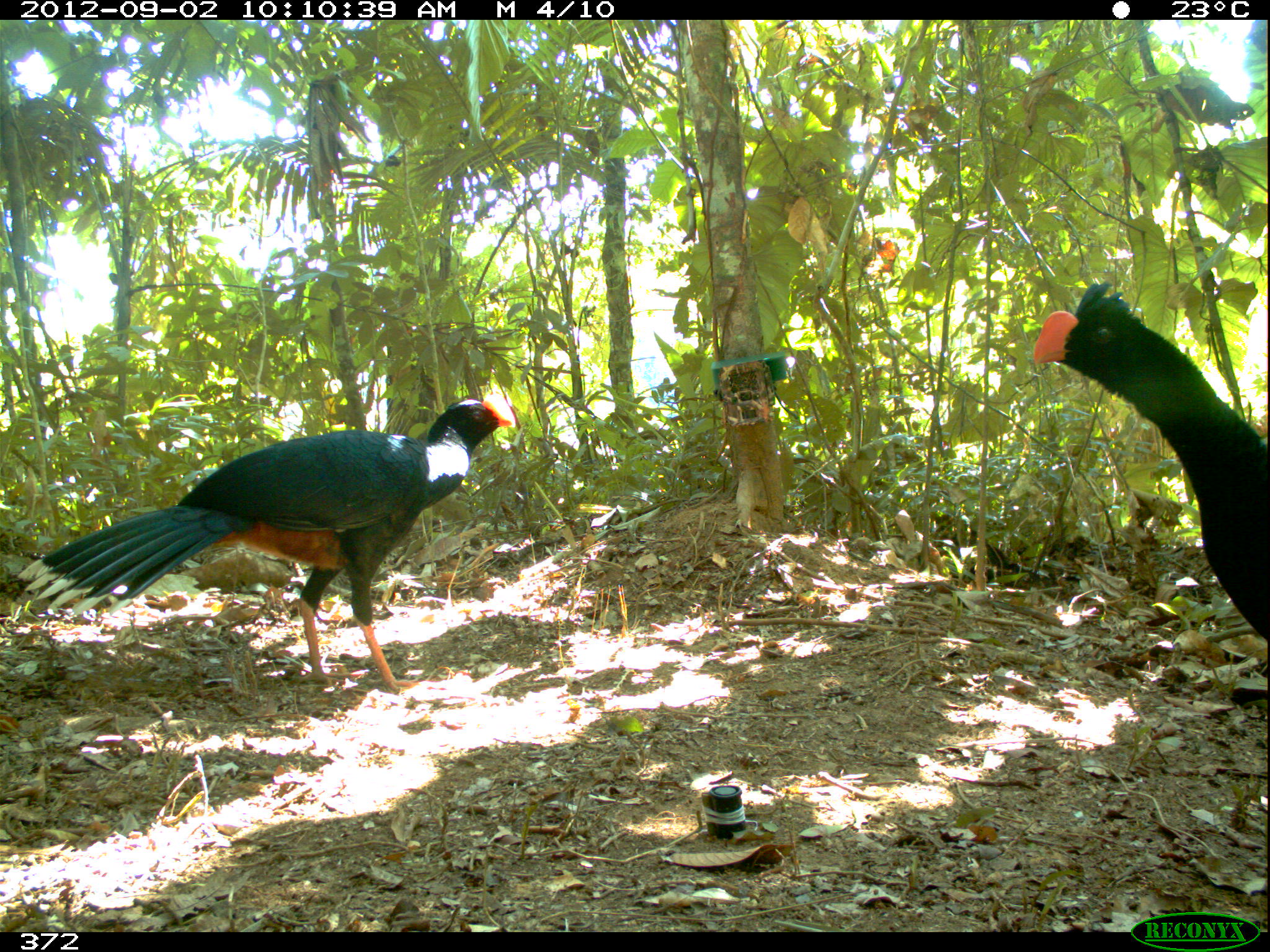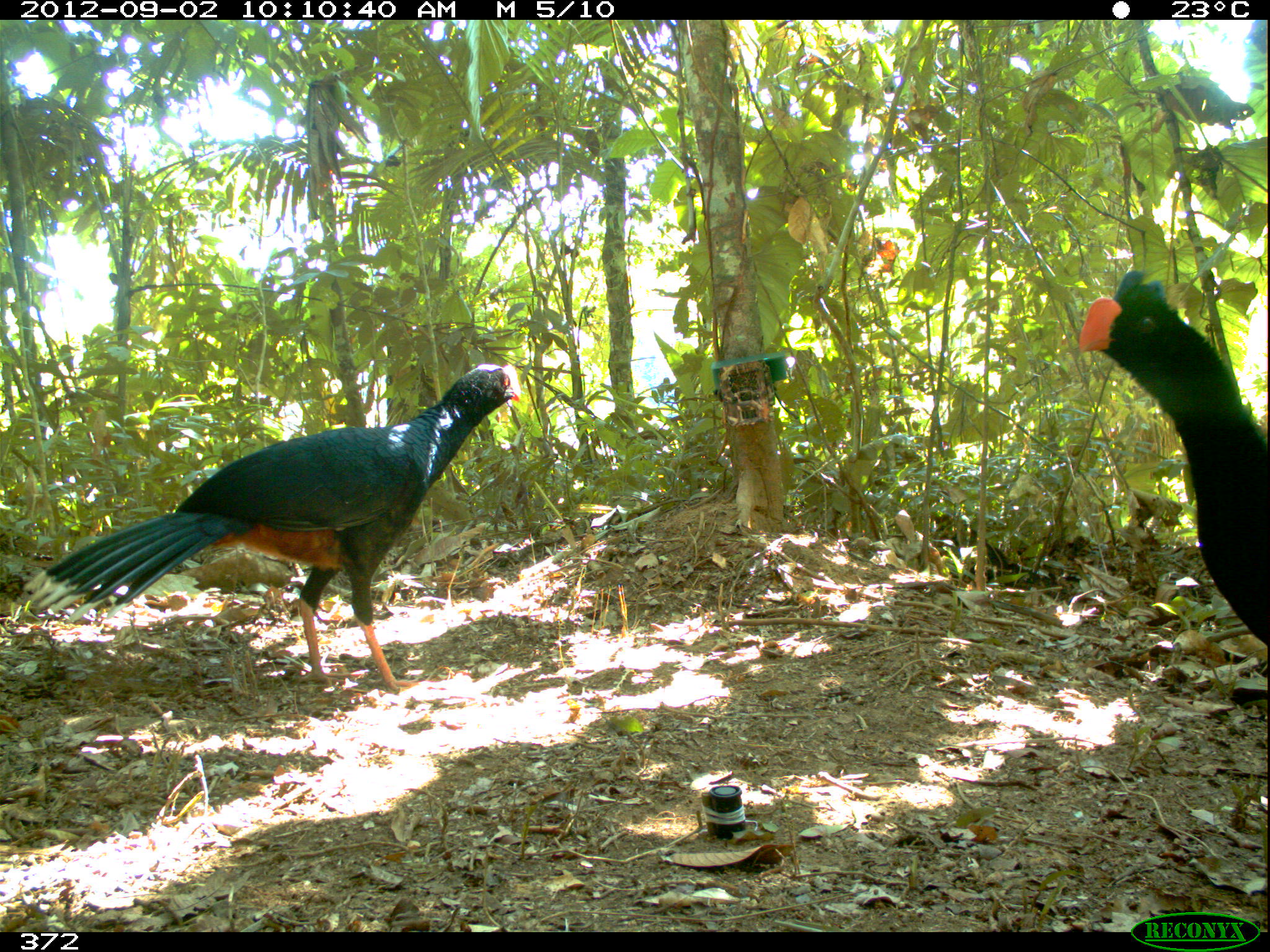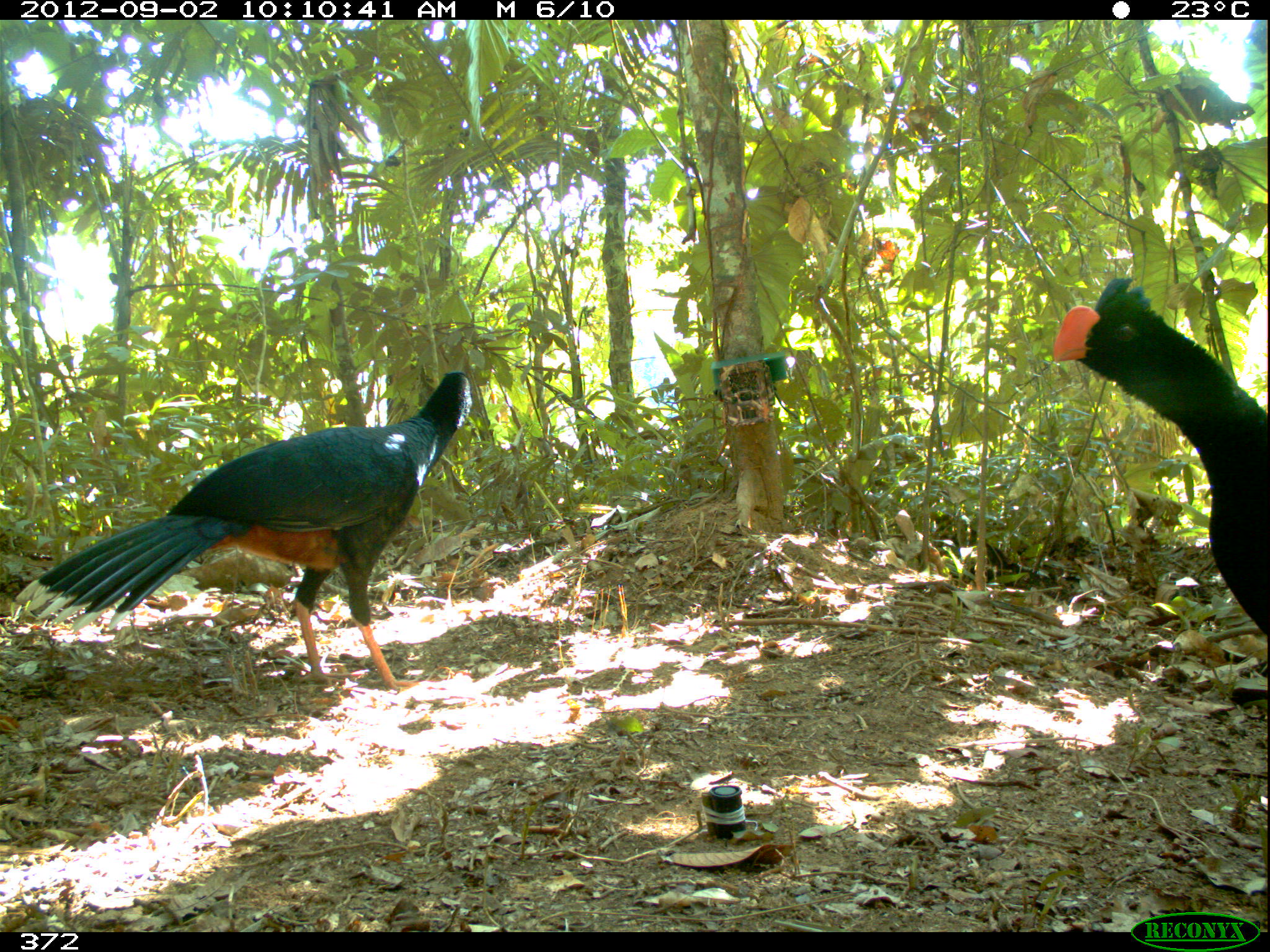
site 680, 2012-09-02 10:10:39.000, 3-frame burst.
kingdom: Animalia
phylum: Chordata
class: Aves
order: Galliformes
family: Cracidae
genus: Mitu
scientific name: Mitu tuberosum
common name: razor-billed curassow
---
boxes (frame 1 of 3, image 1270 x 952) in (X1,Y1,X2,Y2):
mitu tuberosum: (16,395,516,692); (1028,275,1269,641)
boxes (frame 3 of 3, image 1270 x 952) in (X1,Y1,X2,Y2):
mitu tuberosum: (8,369,474,696); (1050,272,1270,636)